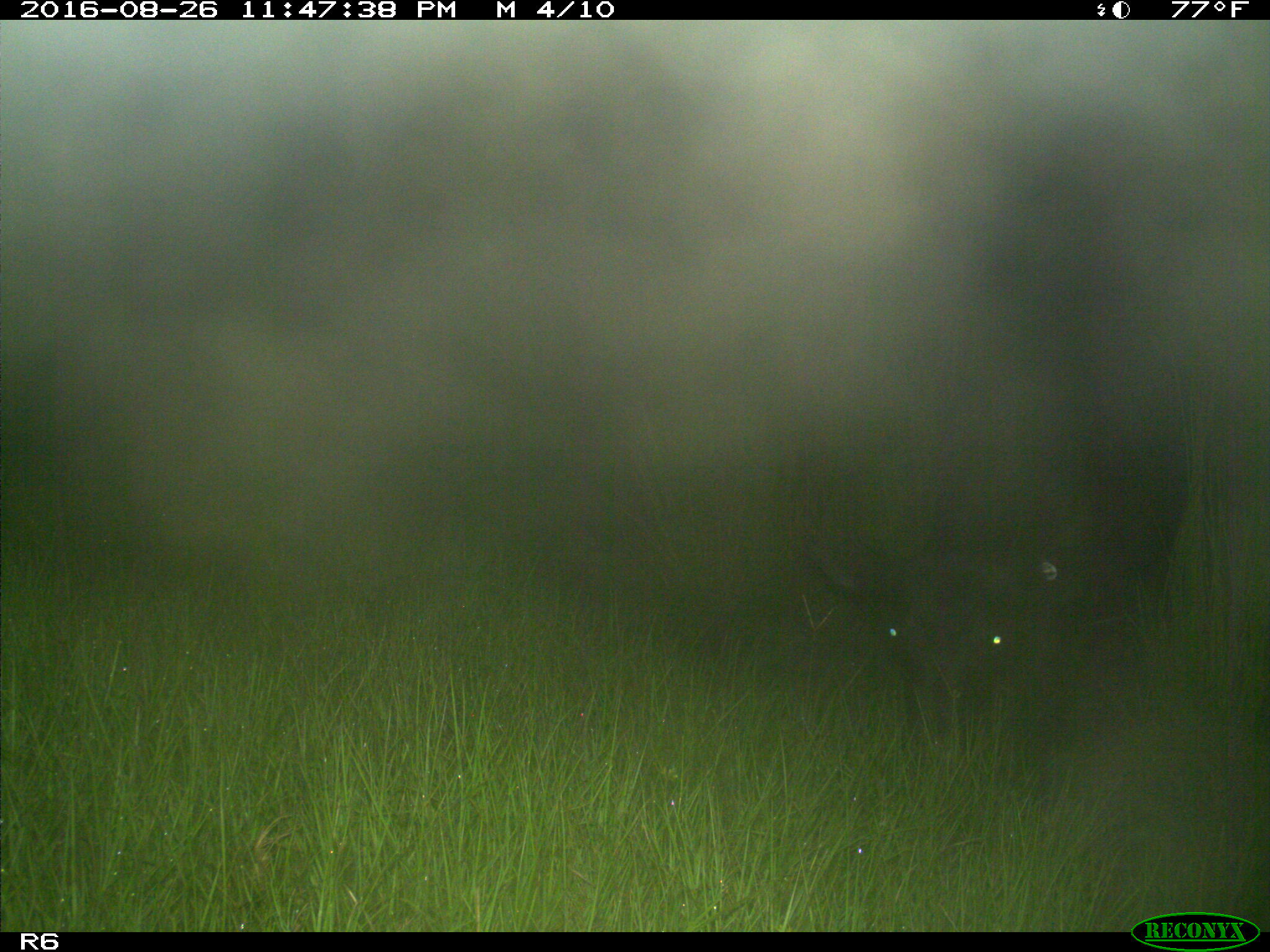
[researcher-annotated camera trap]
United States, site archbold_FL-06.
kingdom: Animalia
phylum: Chordata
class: Mammalia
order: Artiodactyla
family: Bovidae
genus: Bos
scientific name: Bos taurus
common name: domestic cow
Bos taurus (domestic cow).